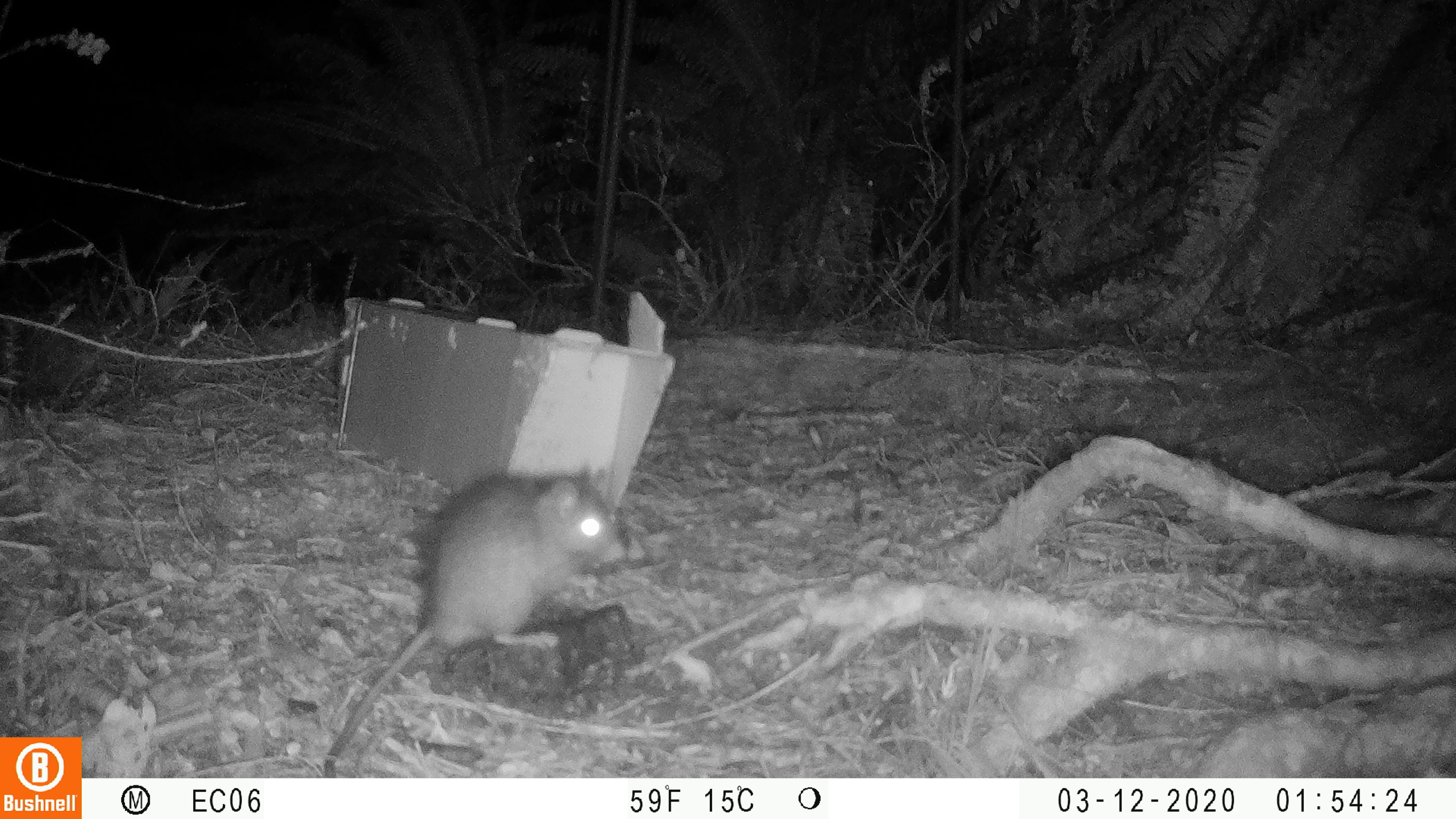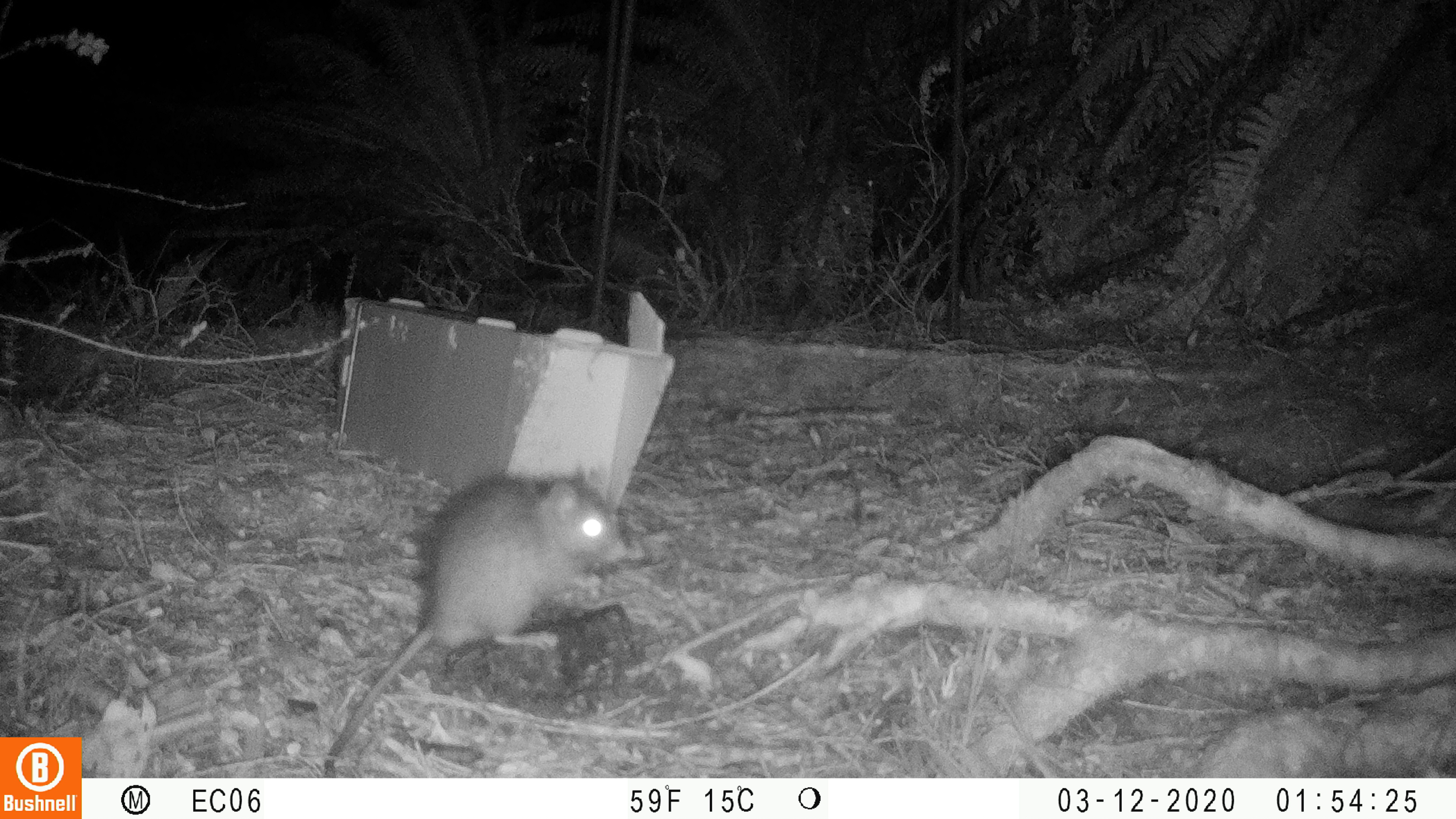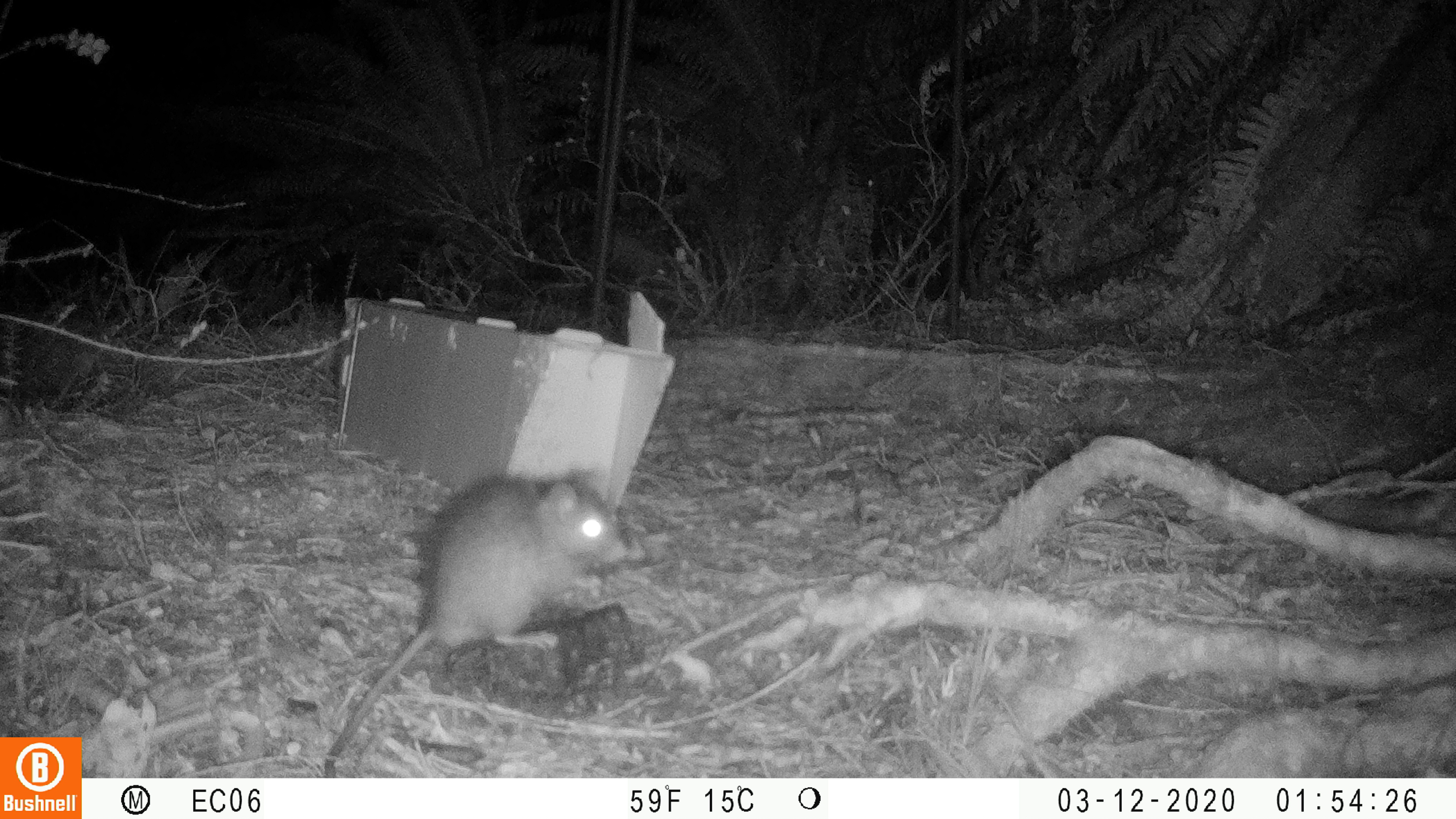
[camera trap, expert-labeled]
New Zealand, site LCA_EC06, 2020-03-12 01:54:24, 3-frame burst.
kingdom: Animalia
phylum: Chordata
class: Mammalia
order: Rodentia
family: Muridae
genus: Rattus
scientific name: Rattus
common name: rat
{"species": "rat (Rattus)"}